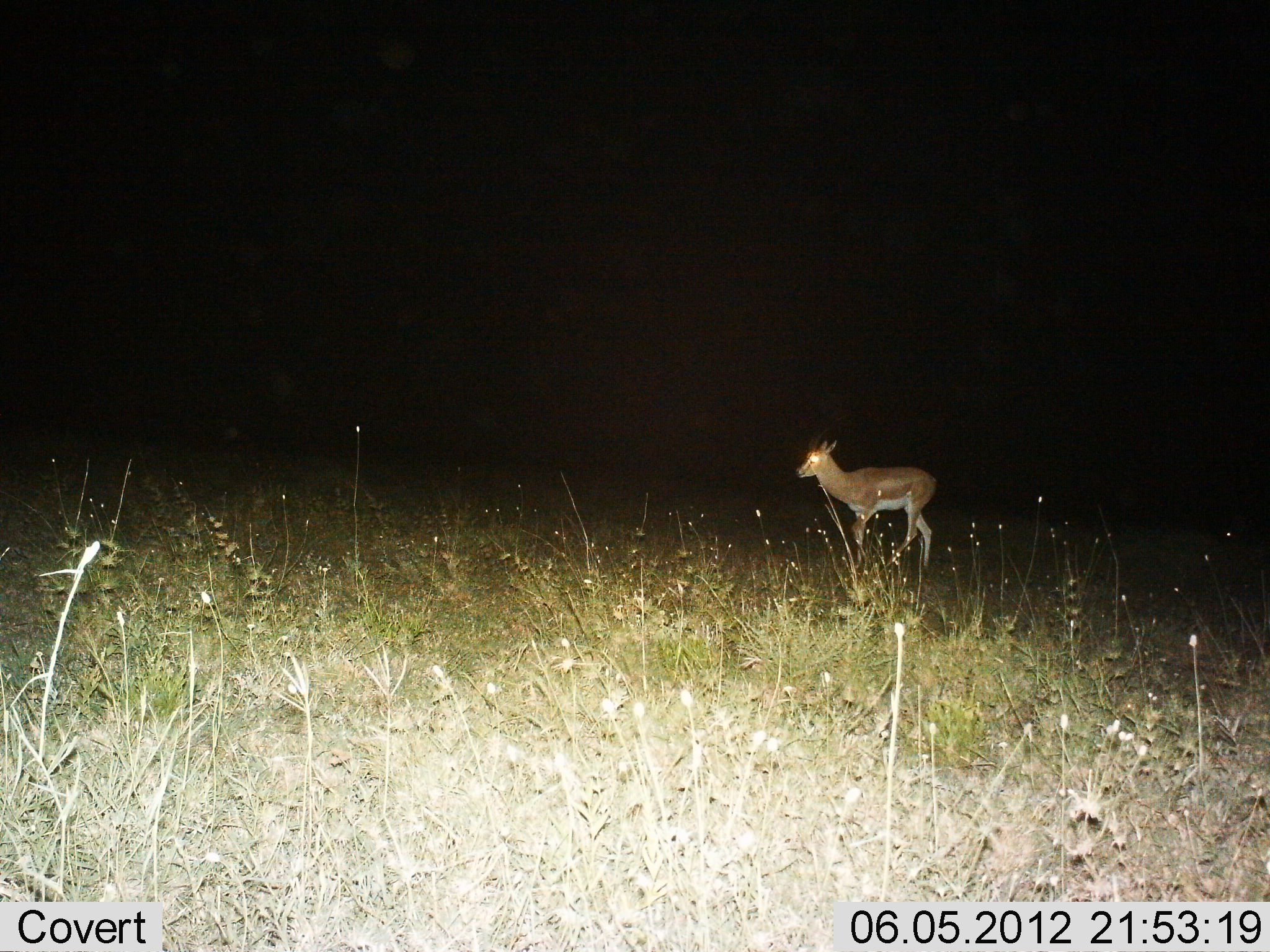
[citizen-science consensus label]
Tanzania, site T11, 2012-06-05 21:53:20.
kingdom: Animalia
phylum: Chordata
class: Mammalia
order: Artiodactyla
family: Bovidae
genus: Nanger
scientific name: Nanger granti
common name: grant's gazelle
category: gazellegrants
Gazellegrants (grant's gazelle) (Nanger granti), count 1. Behavior (volunteer vote fractions): standing 60%, resting 0%, moving 40%, interacting 0%. Young present (vote fraction): 10%. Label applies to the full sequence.